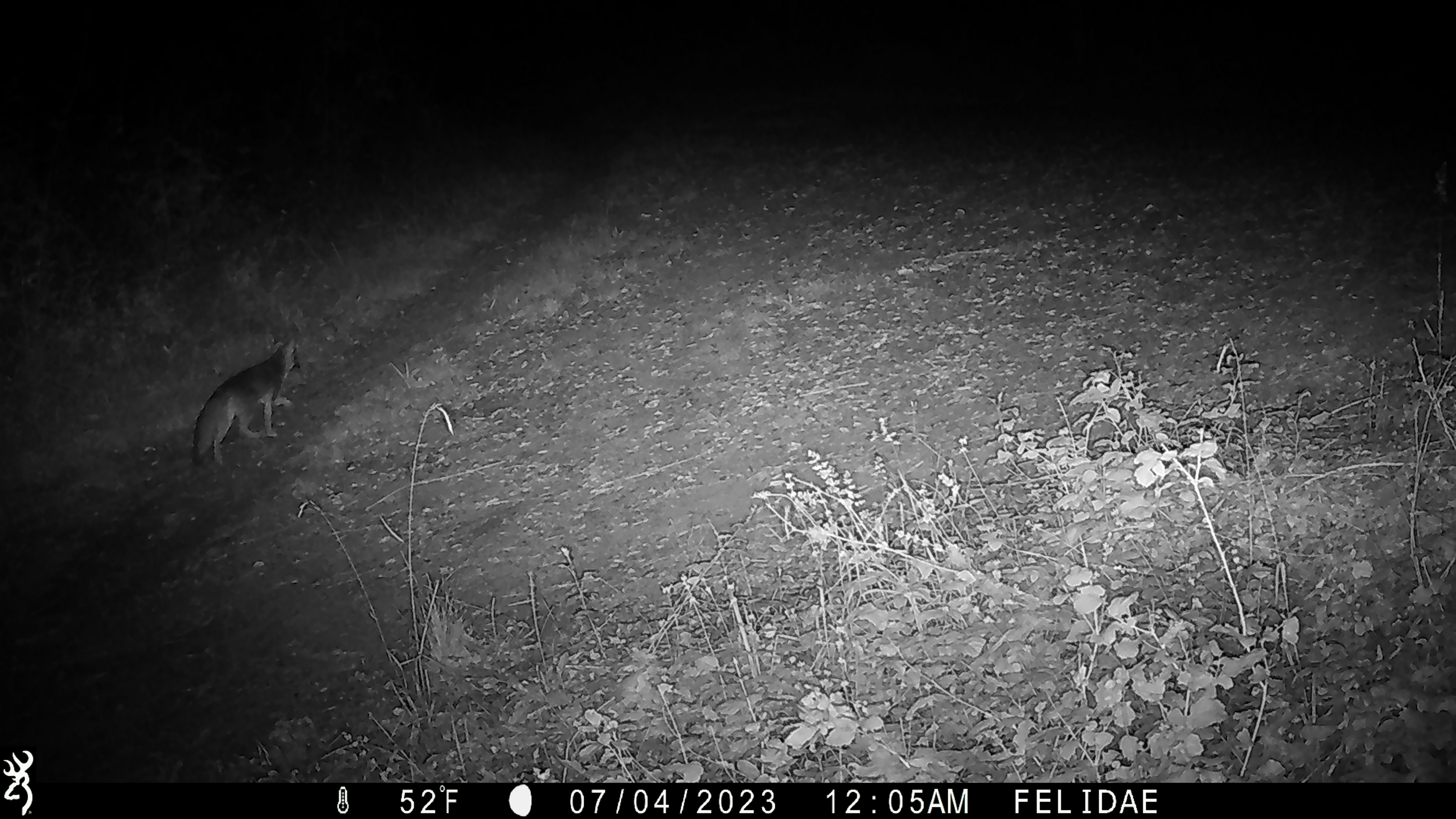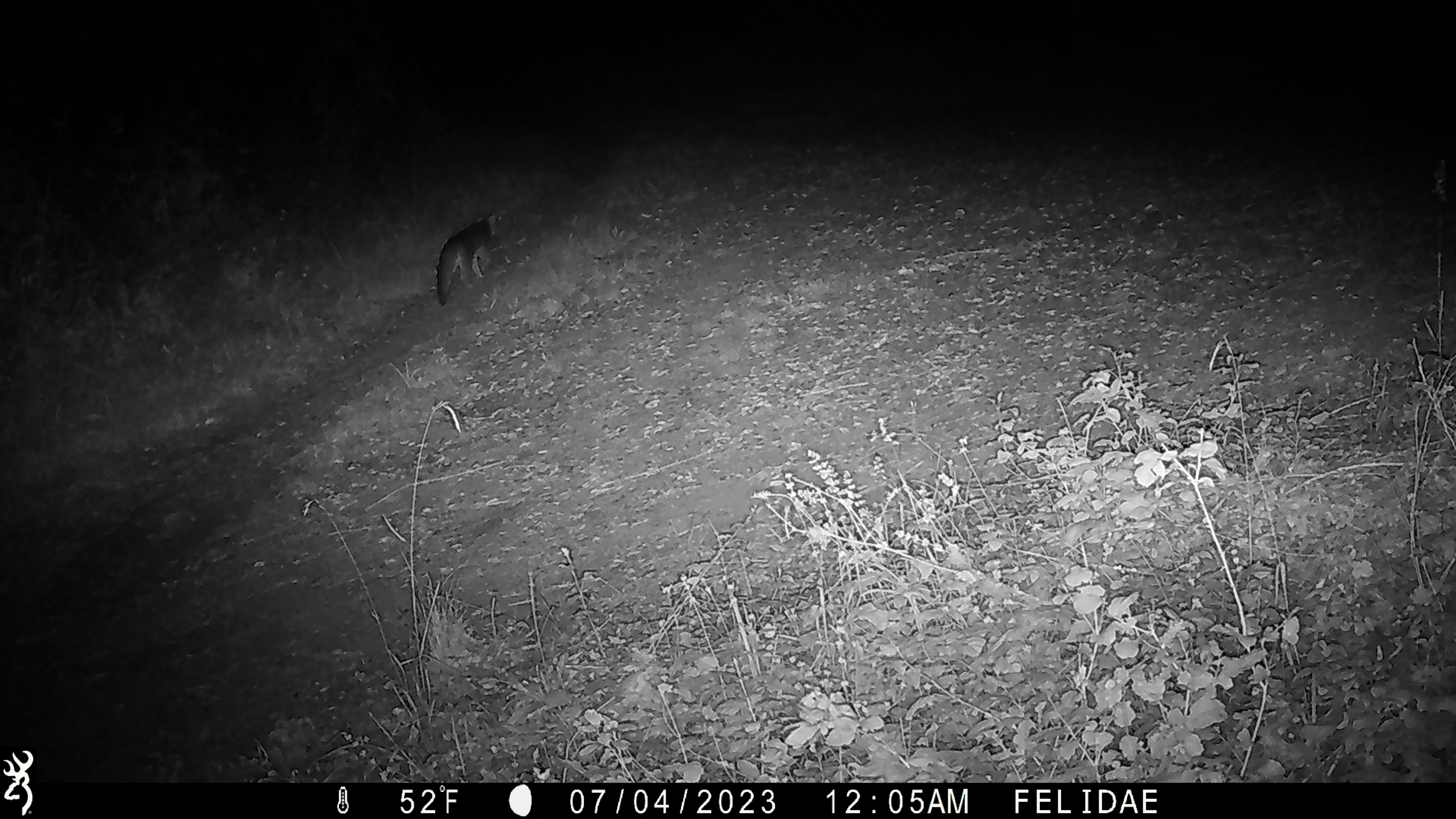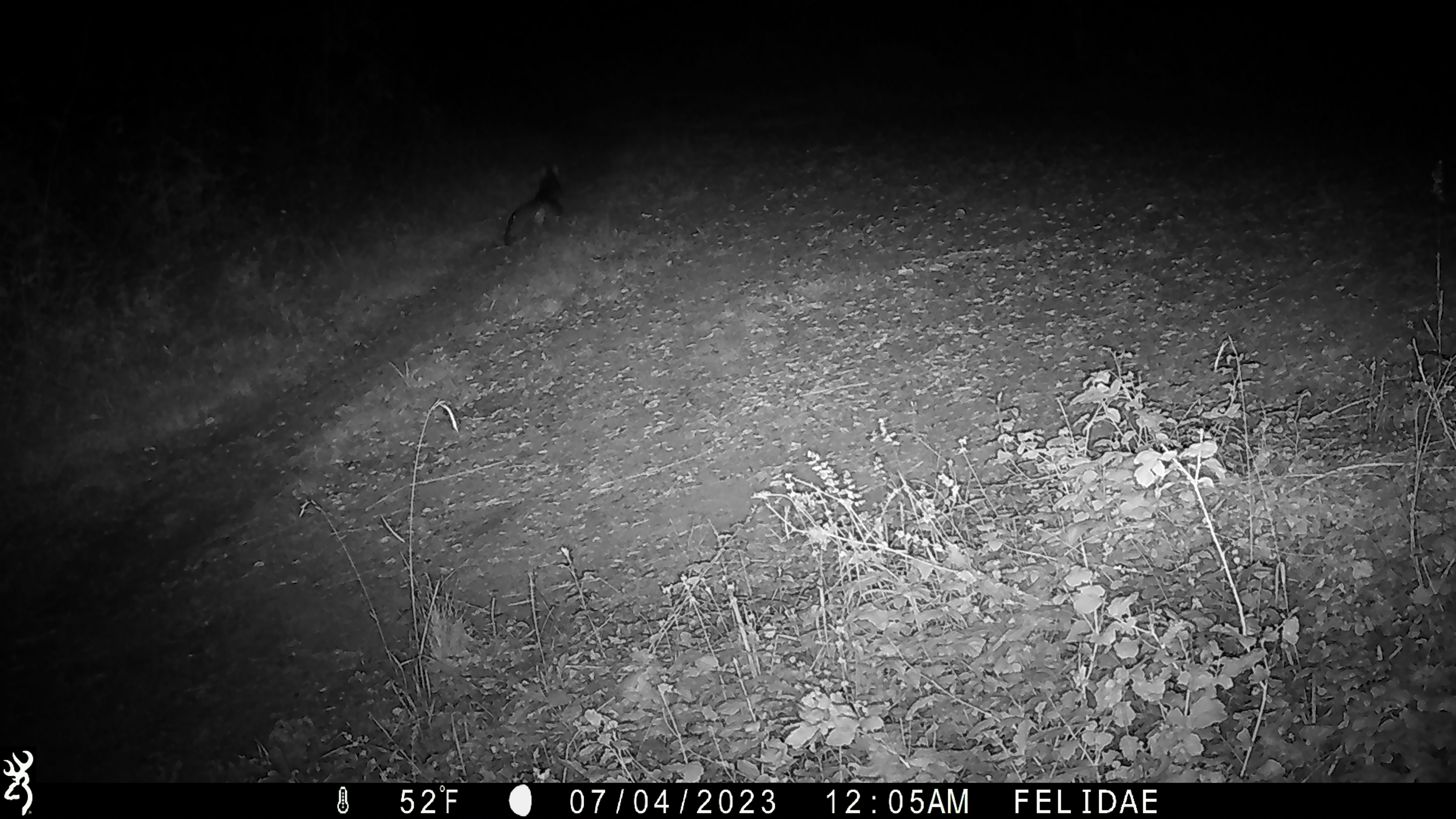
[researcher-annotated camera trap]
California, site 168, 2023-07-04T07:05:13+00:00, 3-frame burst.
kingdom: Animalia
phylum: Chordata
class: Mammalia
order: Carnivora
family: Canidae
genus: Urocyon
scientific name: Urocyon cinereoargenteus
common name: gray fox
Gray fox (Urocyon cinereoargenteus).